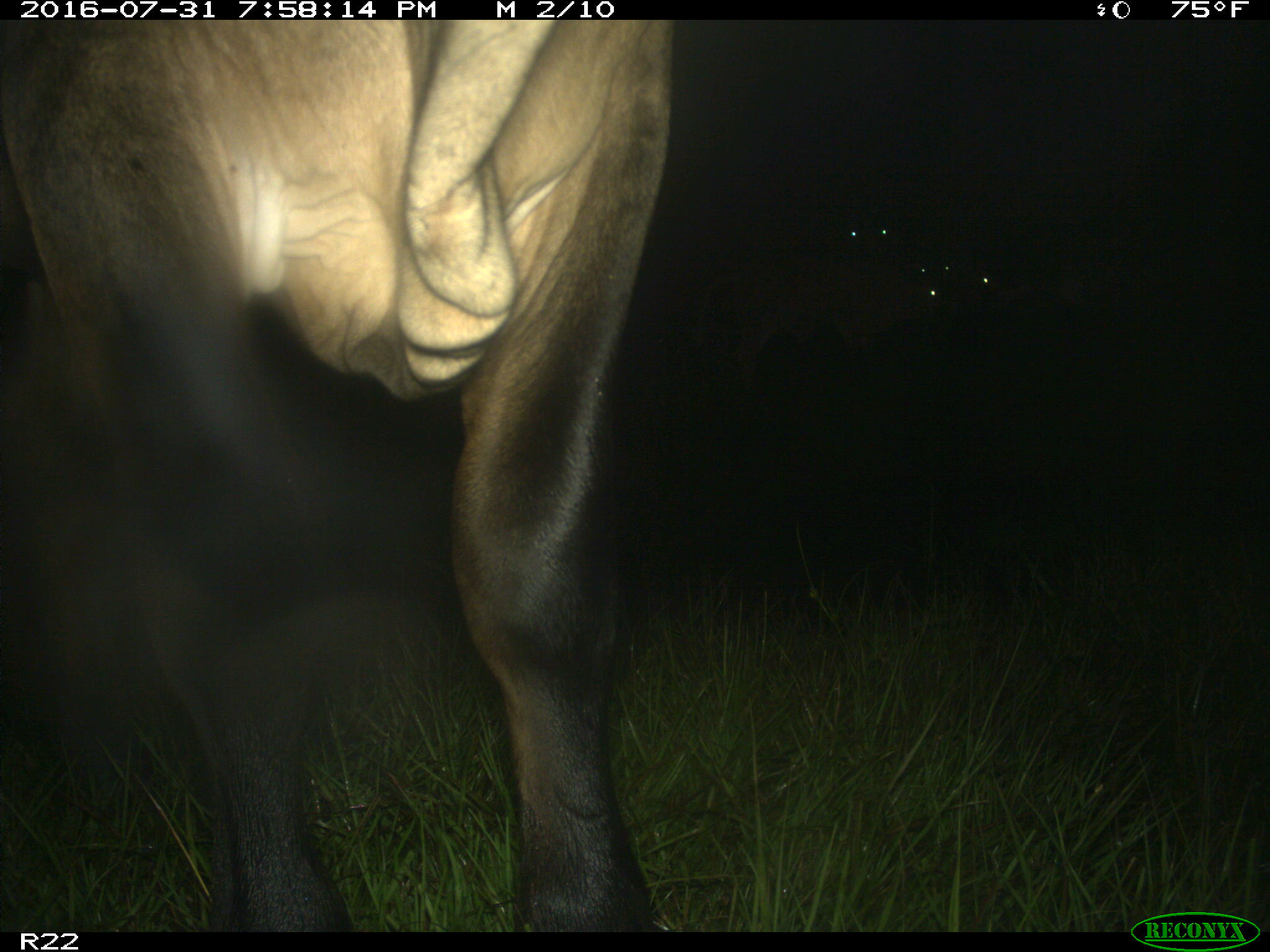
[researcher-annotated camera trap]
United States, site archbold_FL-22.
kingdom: Animalia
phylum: Chordata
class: Mammalia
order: Artiodactyla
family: Bovidae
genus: Bos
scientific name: Bos taurus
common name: domestic cow